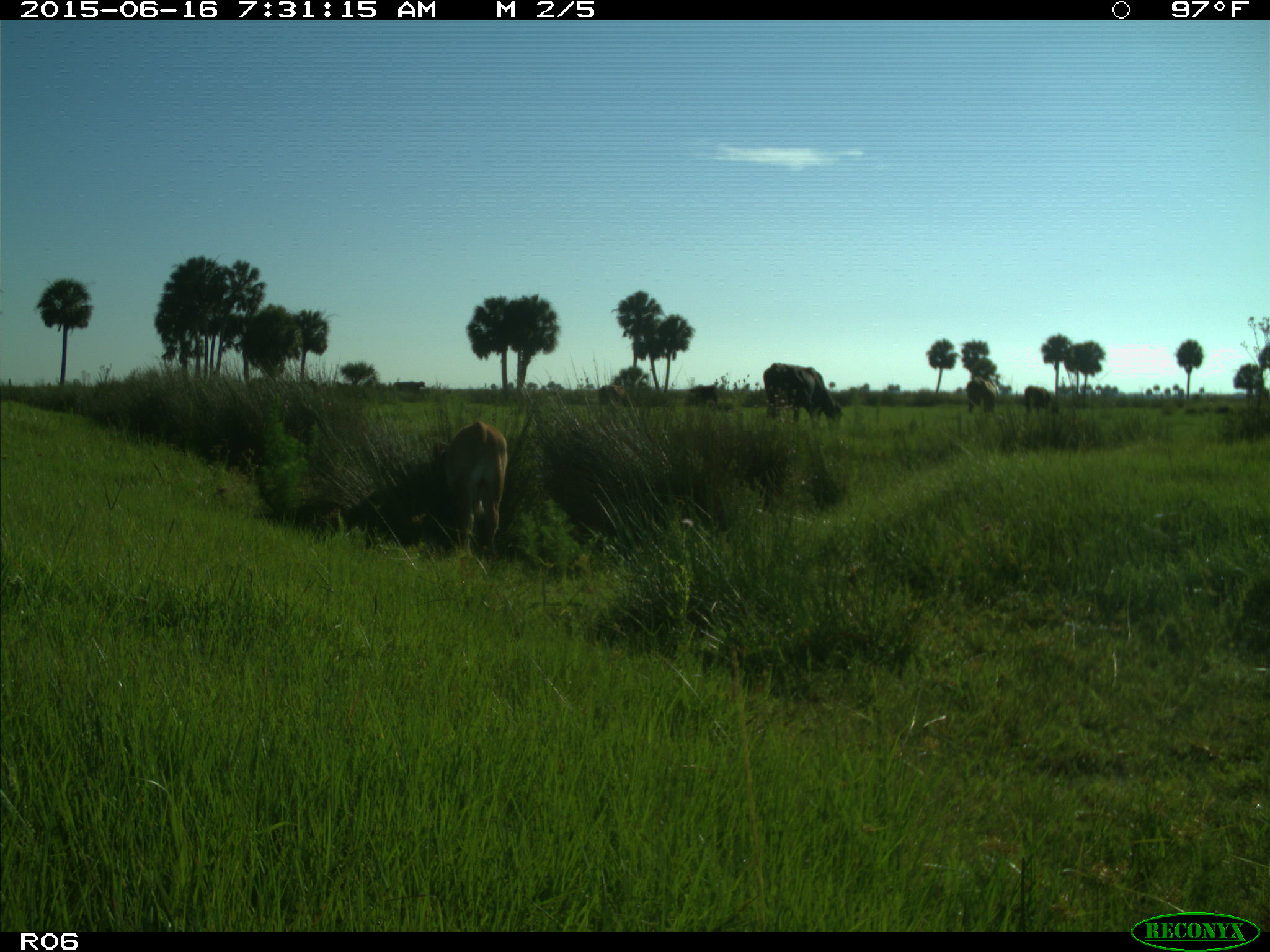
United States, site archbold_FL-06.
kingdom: Animalia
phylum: Chordata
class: Mammalia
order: Artiodactyla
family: Bovidae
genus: Bos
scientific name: Bos taurus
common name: domestic cow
Bos taurus (domestic cow).